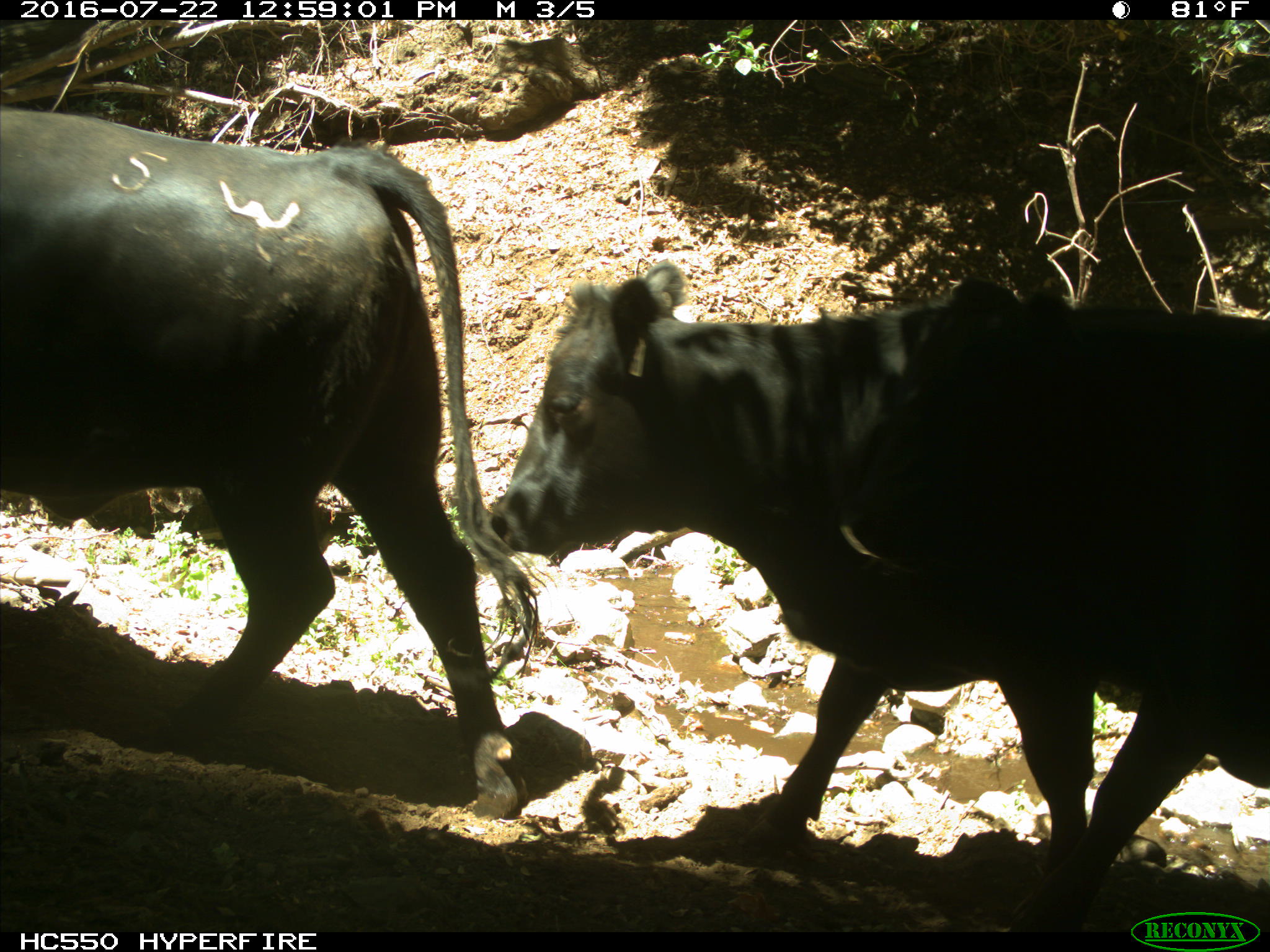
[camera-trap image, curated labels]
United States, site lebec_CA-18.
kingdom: Animalia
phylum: Chordata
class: Mammalia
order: Artiodactyla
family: Bovidae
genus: Bos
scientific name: Bos taurus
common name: domestic cow